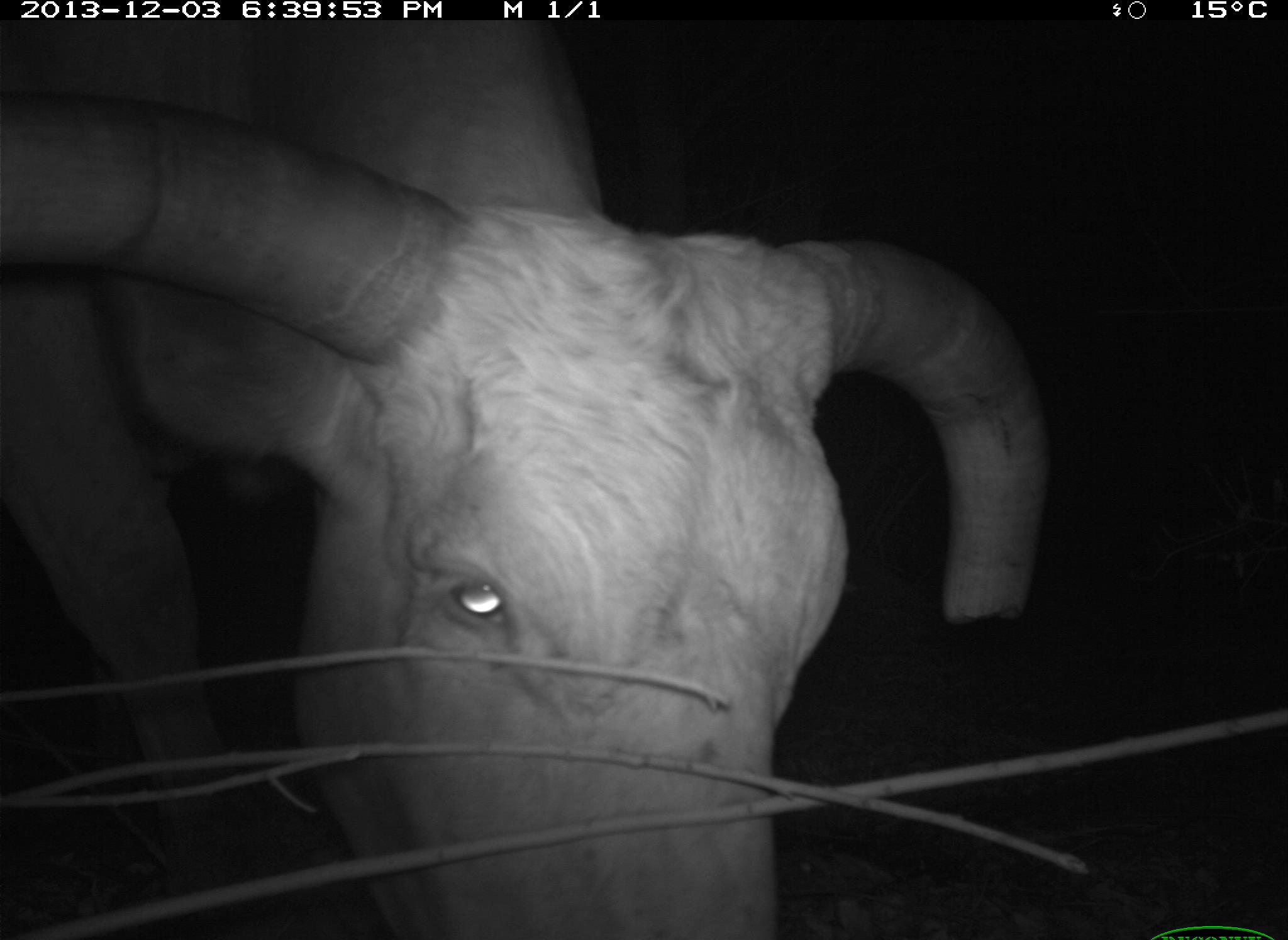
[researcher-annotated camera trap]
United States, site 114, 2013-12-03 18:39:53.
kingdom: Animalia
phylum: Chordata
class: Mammalia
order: Artiodactyla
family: Bovidae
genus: Bos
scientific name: Bos taurus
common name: cow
Cow (Bos taurus).